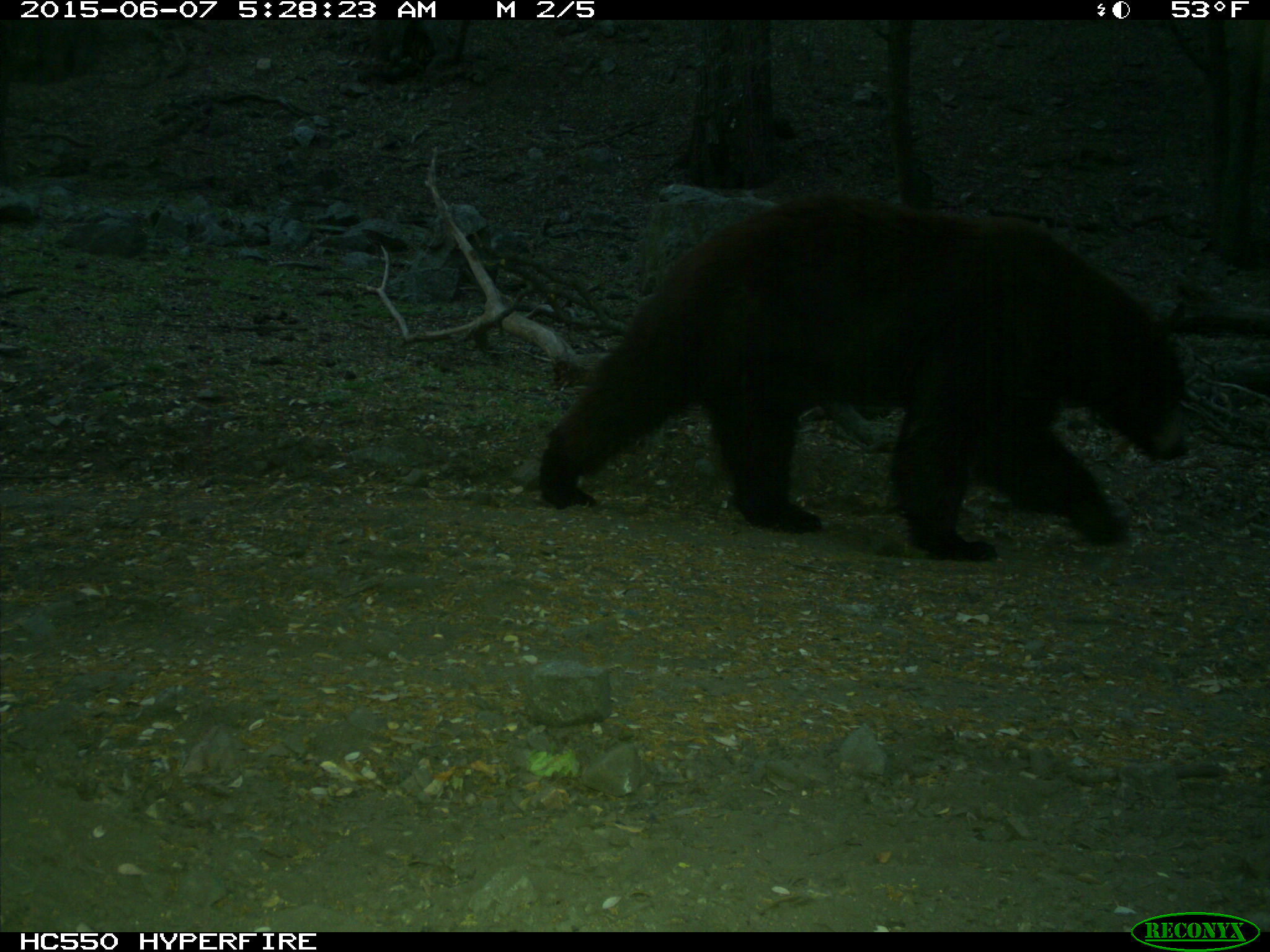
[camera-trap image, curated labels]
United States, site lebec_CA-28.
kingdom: Animalia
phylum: Chordata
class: Mammalia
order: Carnivora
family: Ursidae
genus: Ursus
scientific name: Ursus americanus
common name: american black bear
Ursus americanus (american black bear).